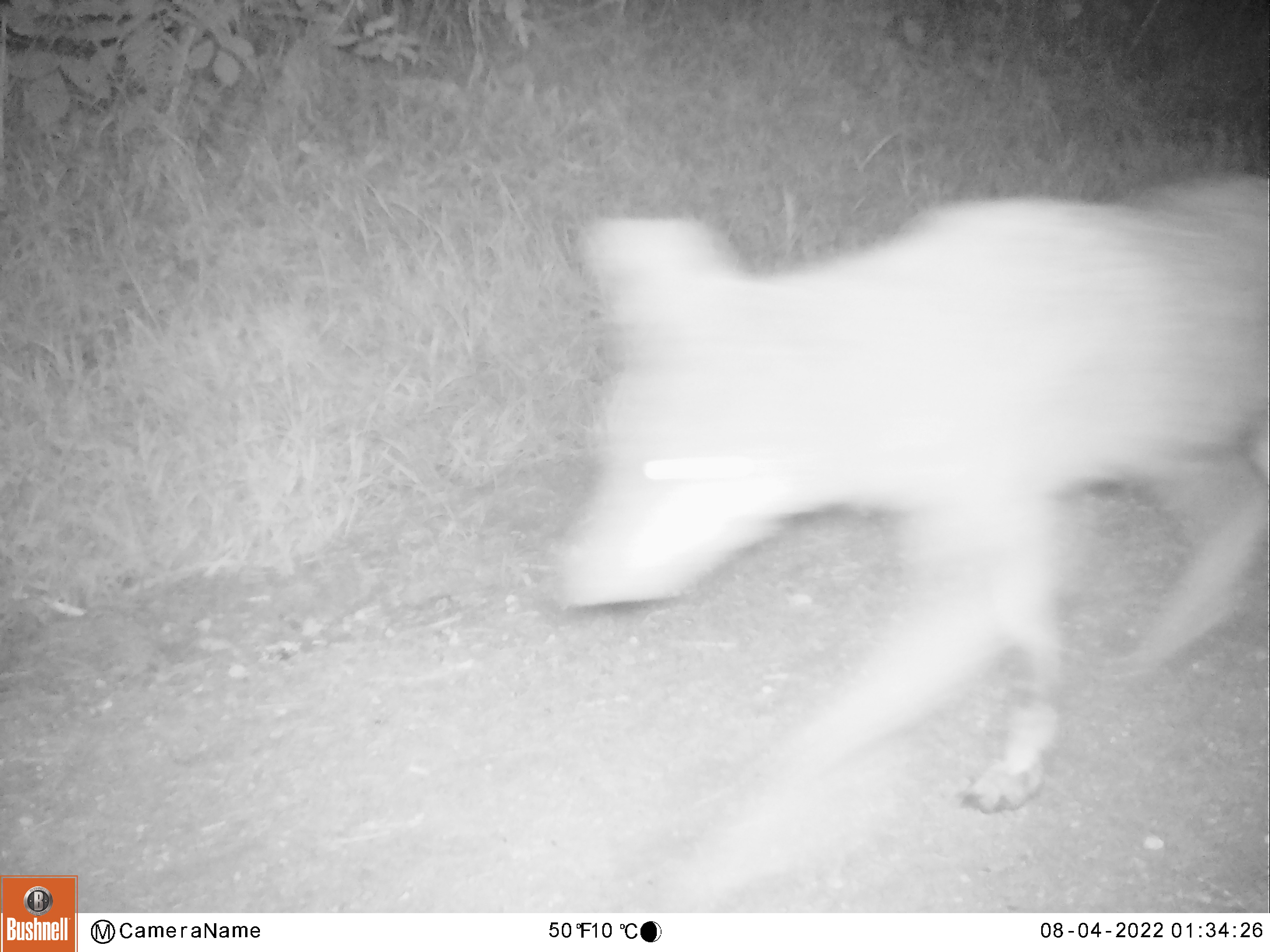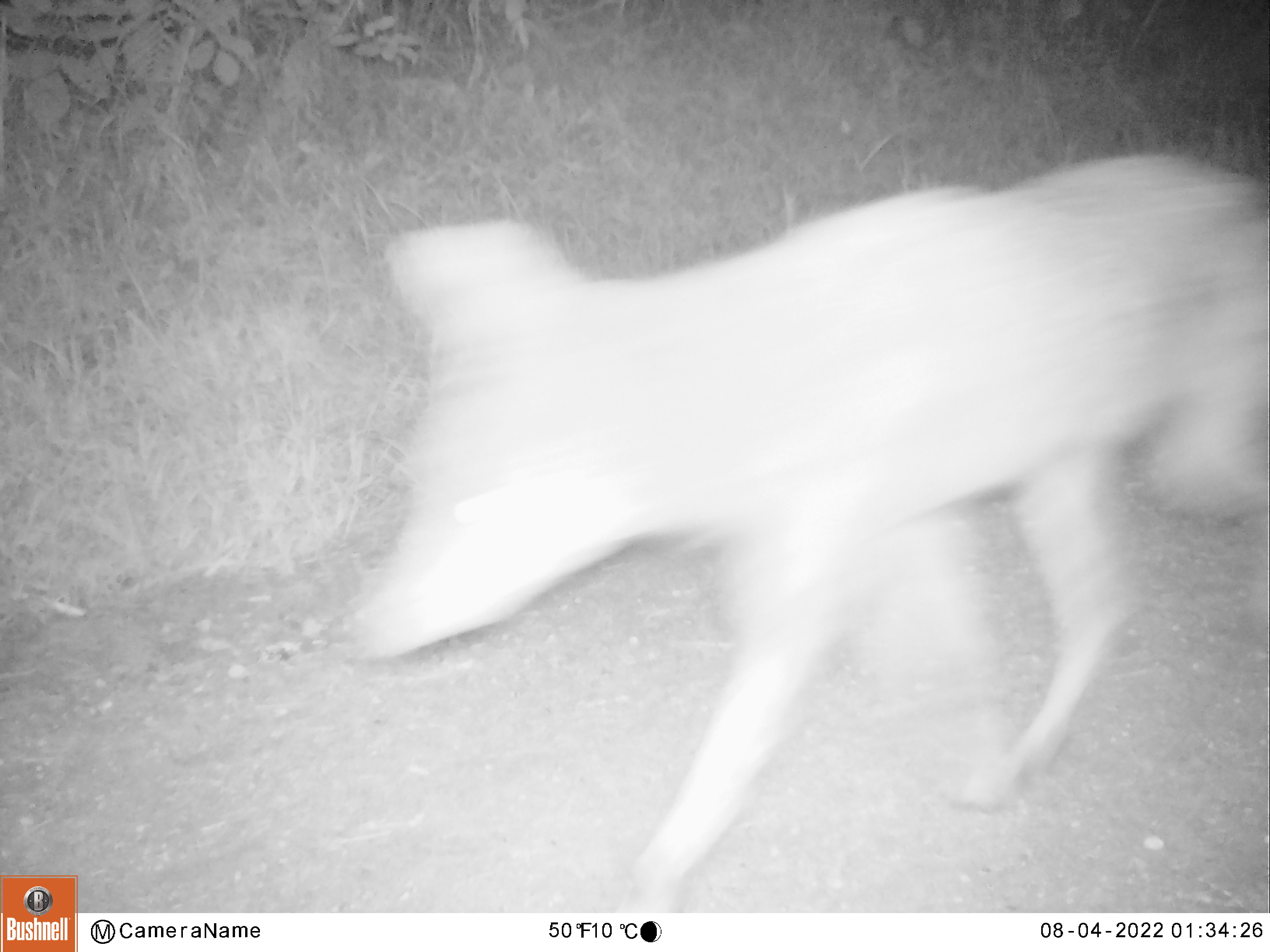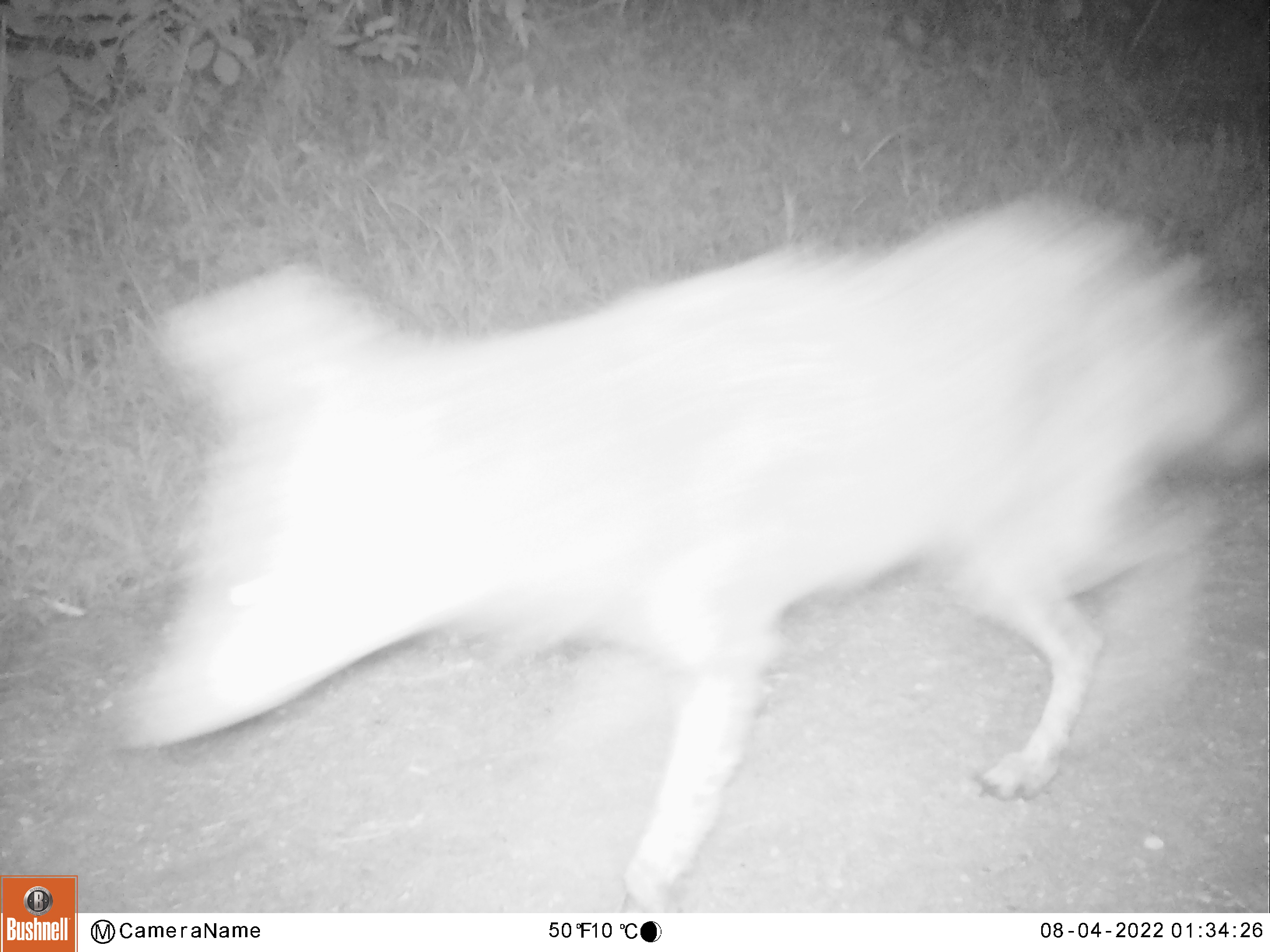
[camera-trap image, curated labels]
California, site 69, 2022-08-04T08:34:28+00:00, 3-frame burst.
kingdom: Animalia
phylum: Chordata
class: Mammalia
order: Carnivora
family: Canidae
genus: Canis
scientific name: Canis latrans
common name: coyote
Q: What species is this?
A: Coyote (Canis latrans).